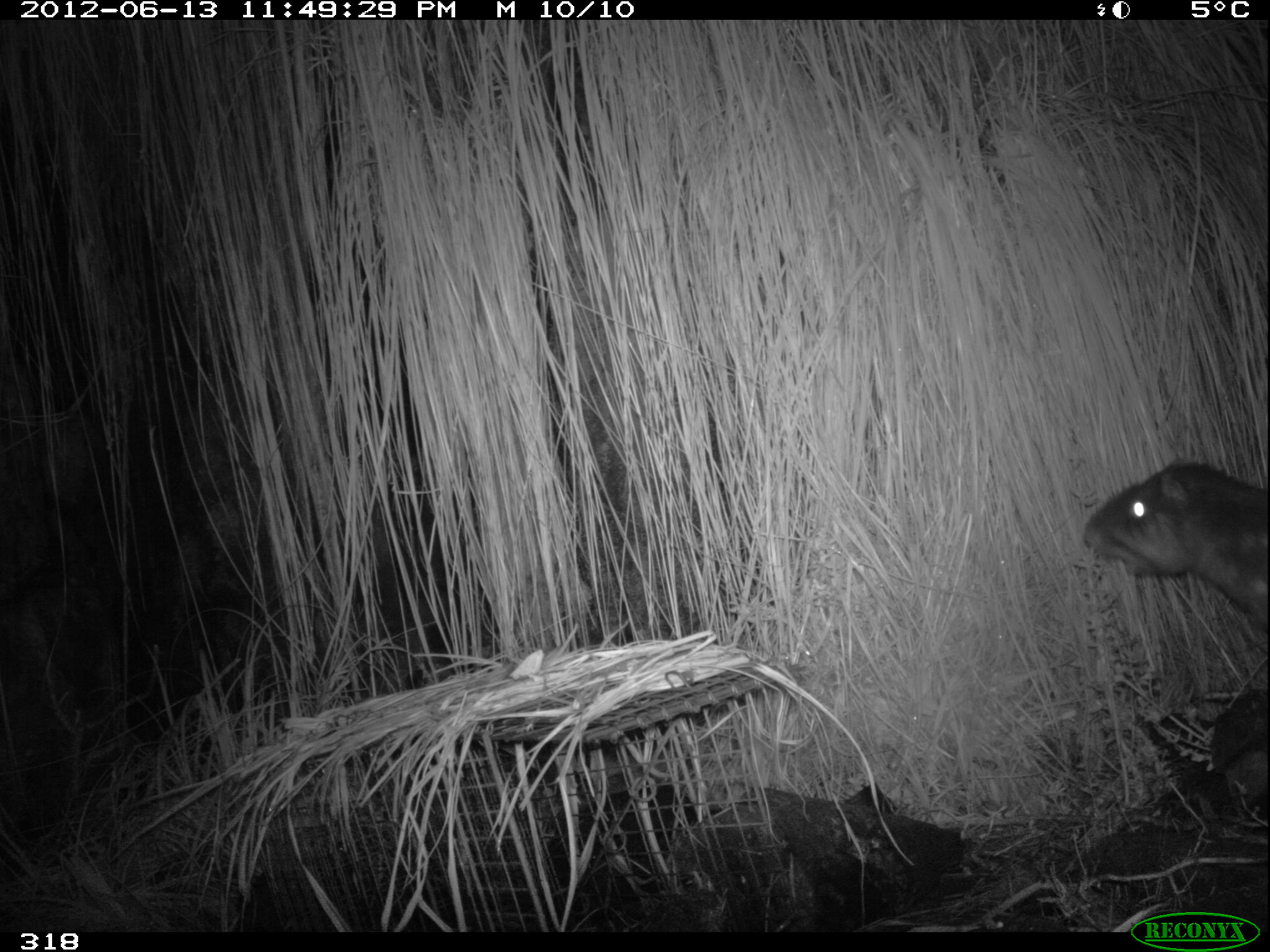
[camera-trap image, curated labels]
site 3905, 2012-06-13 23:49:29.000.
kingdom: Animalia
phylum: Chordata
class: Mammalia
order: Rodentia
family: Cuniculidae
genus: Cuniculus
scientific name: Cuniculus taczanowskii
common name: mountain paca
Cuniculus taczanowskii (mountain paca).